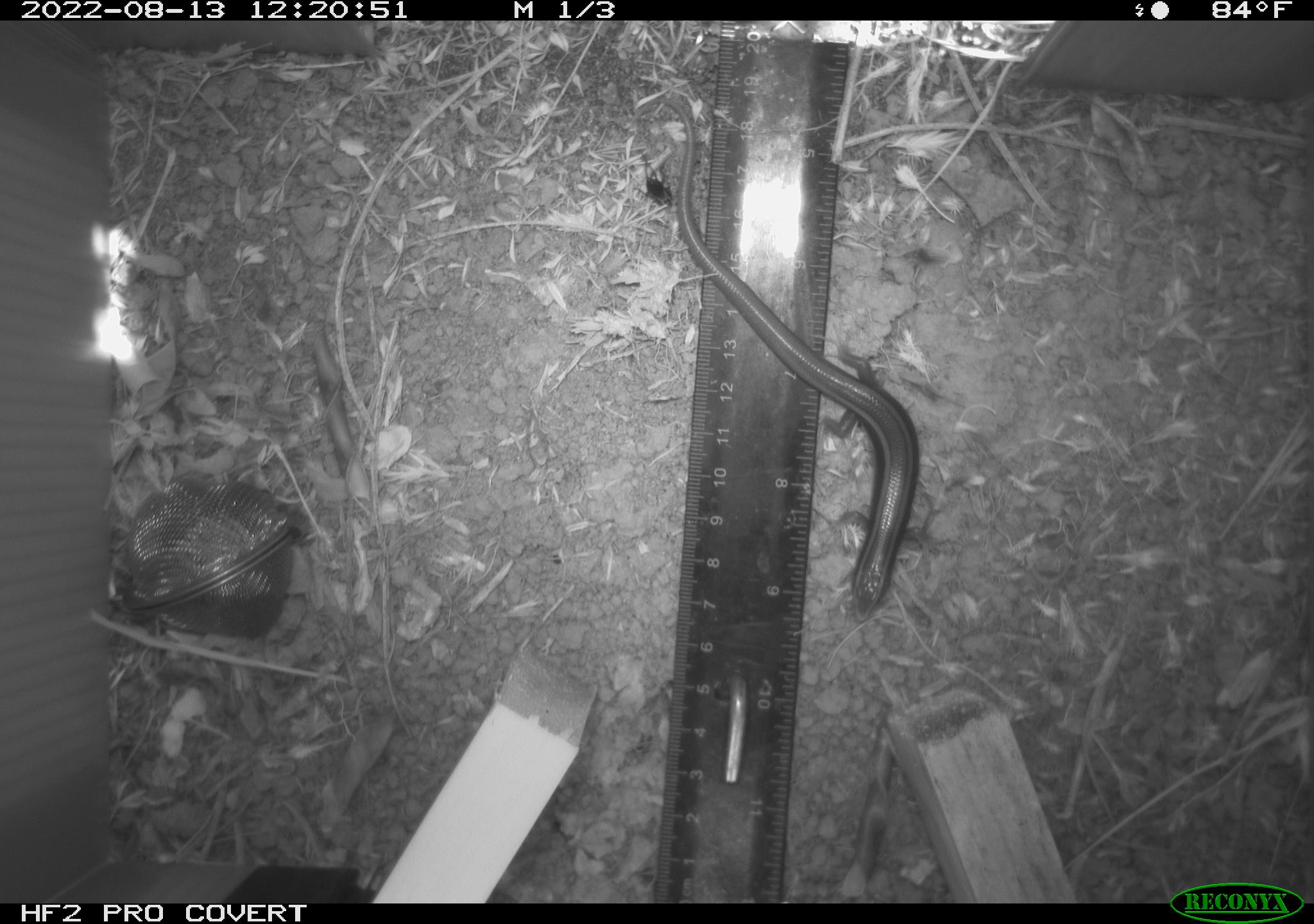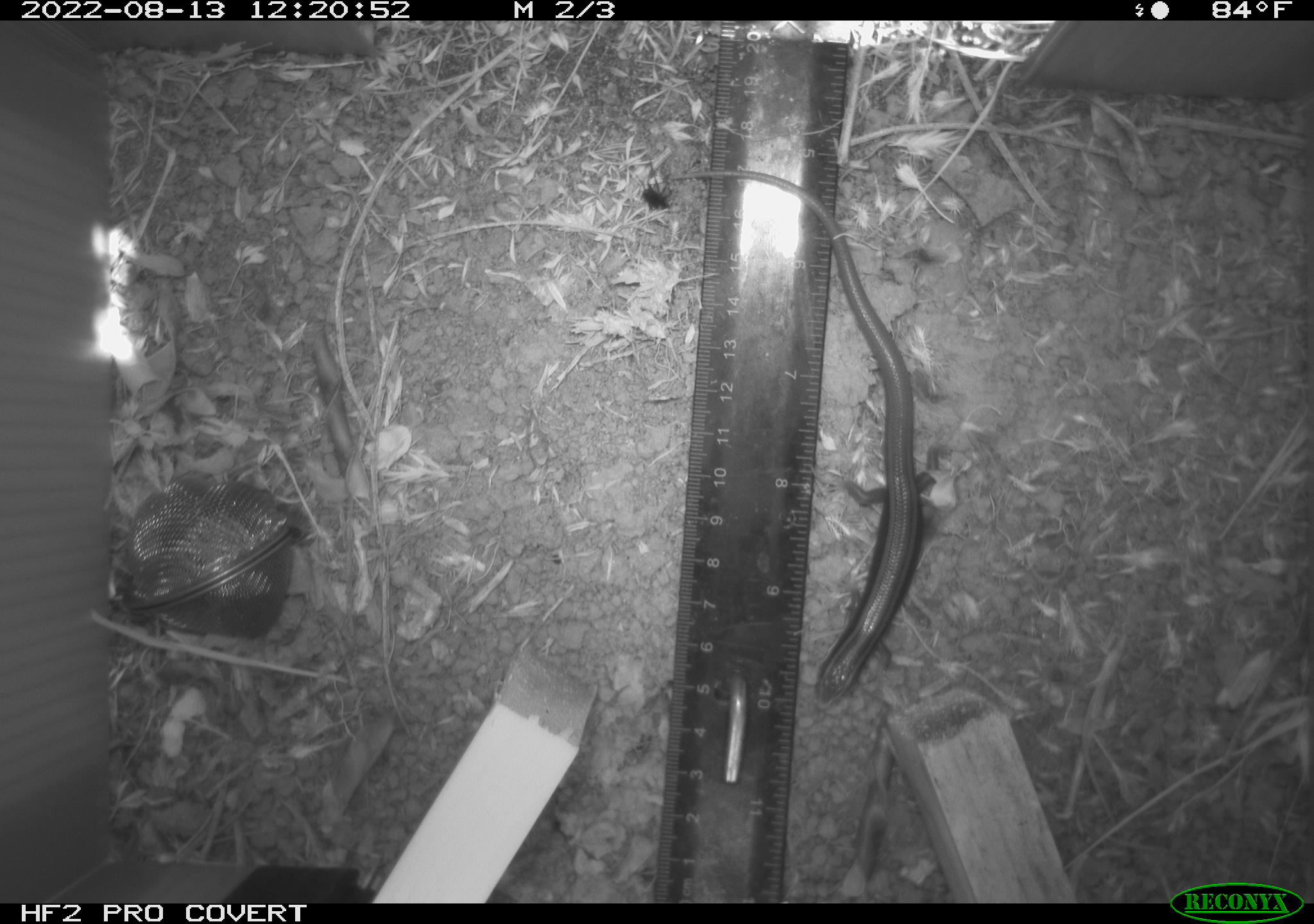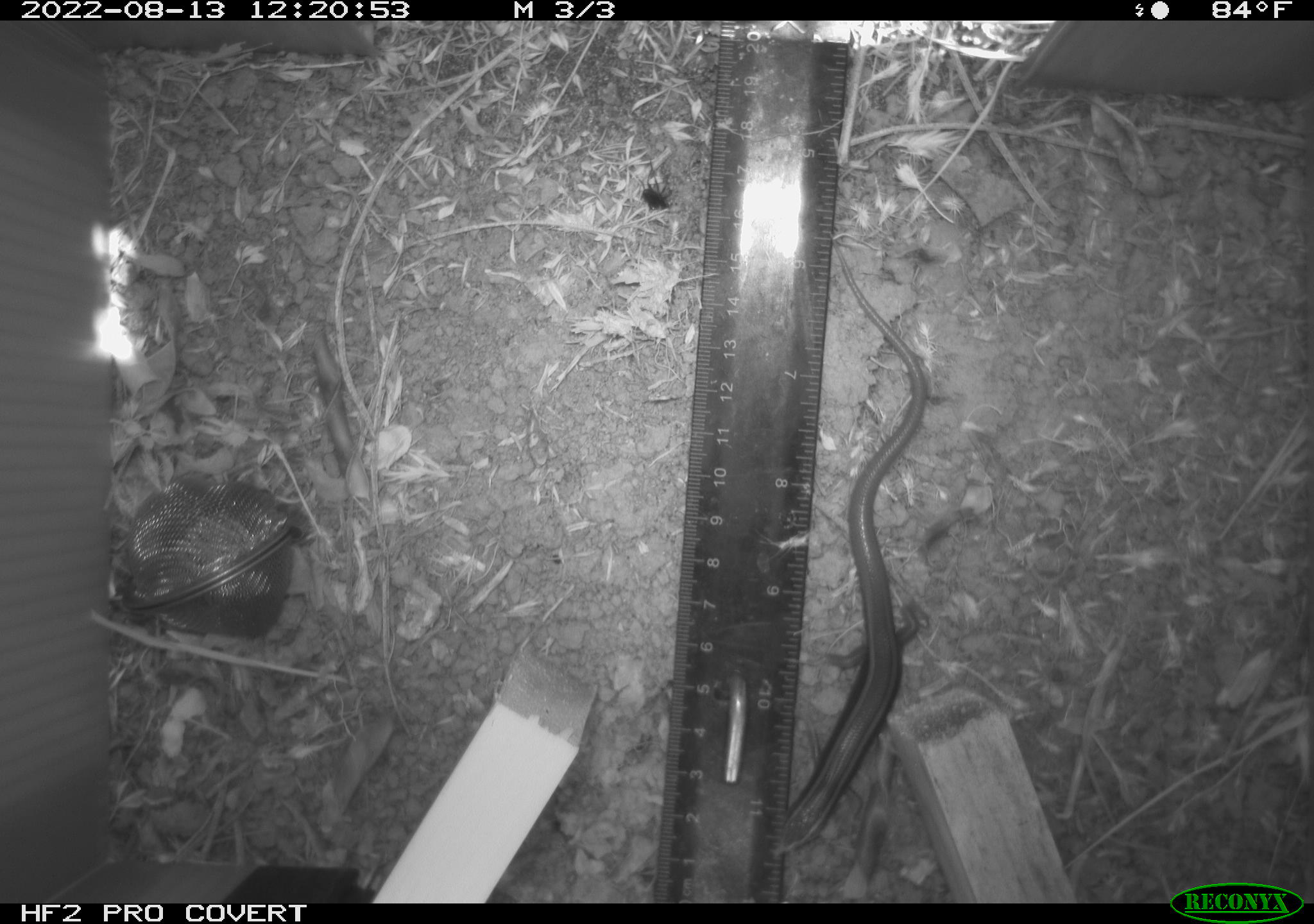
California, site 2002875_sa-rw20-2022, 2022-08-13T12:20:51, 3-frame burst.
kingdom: Animalia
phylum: Chordata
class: Reptilia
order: Squamata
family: Scincidae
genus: Plestiodon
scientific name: Plestiodon skiltonianus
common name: western skink